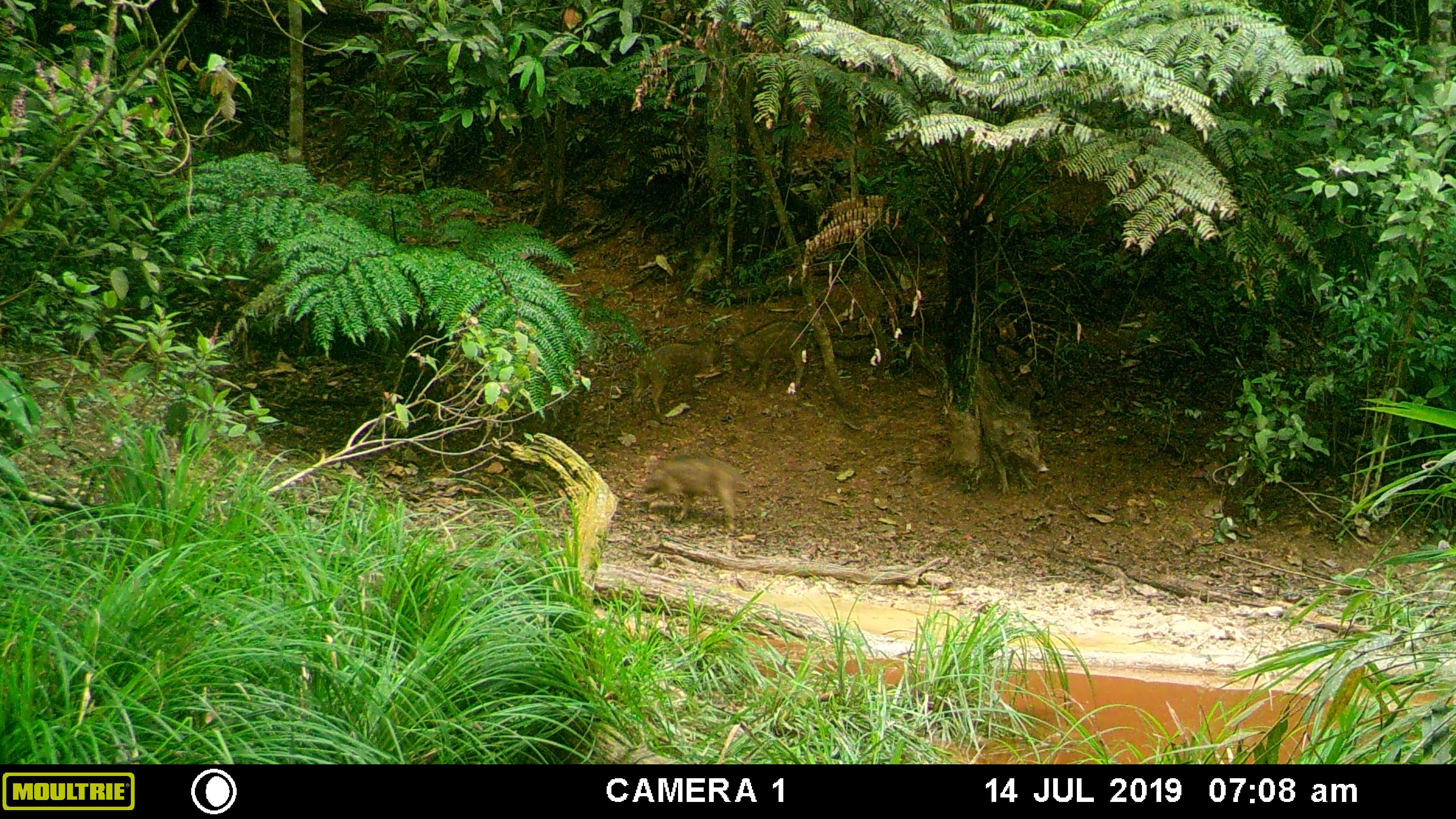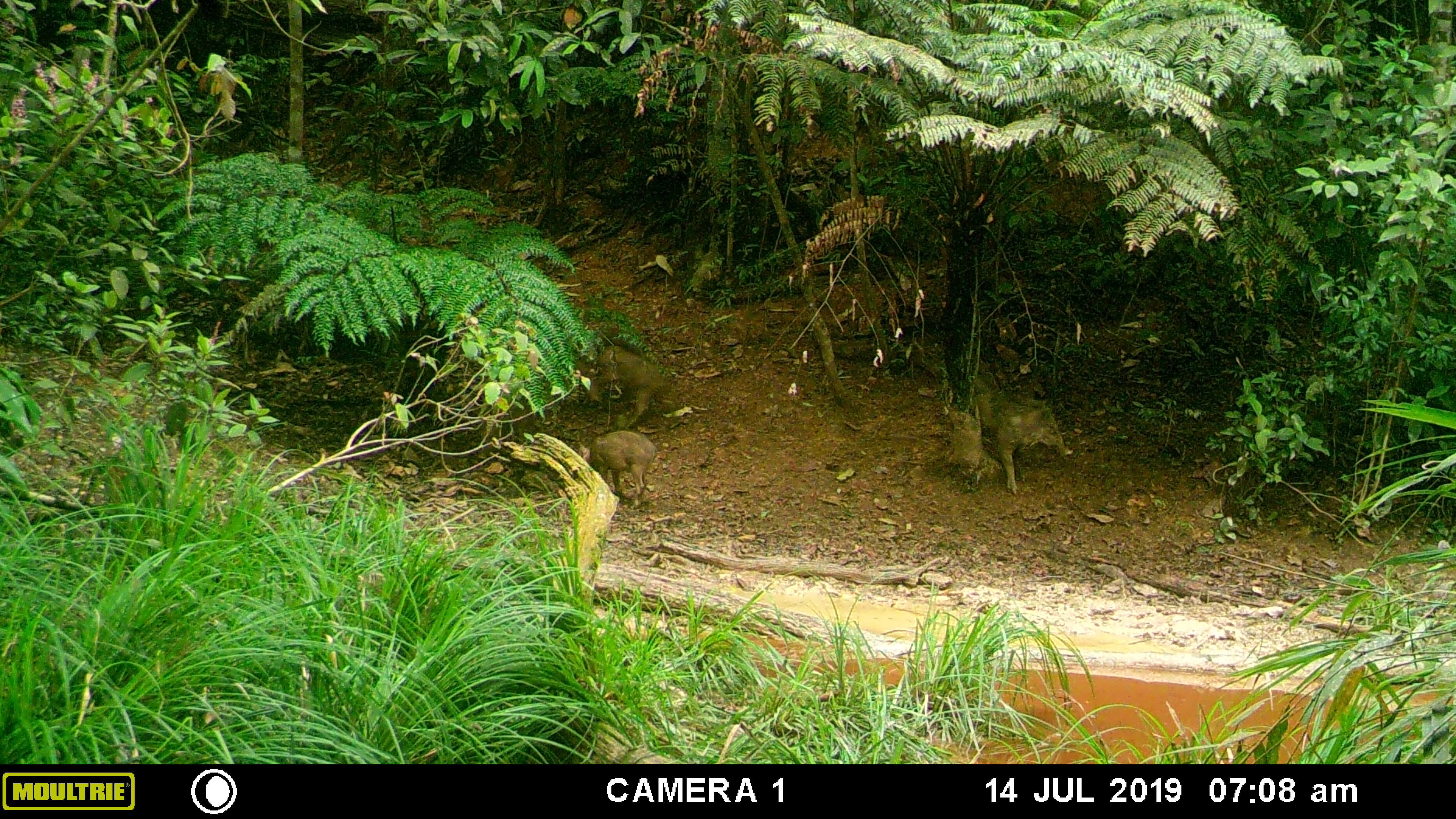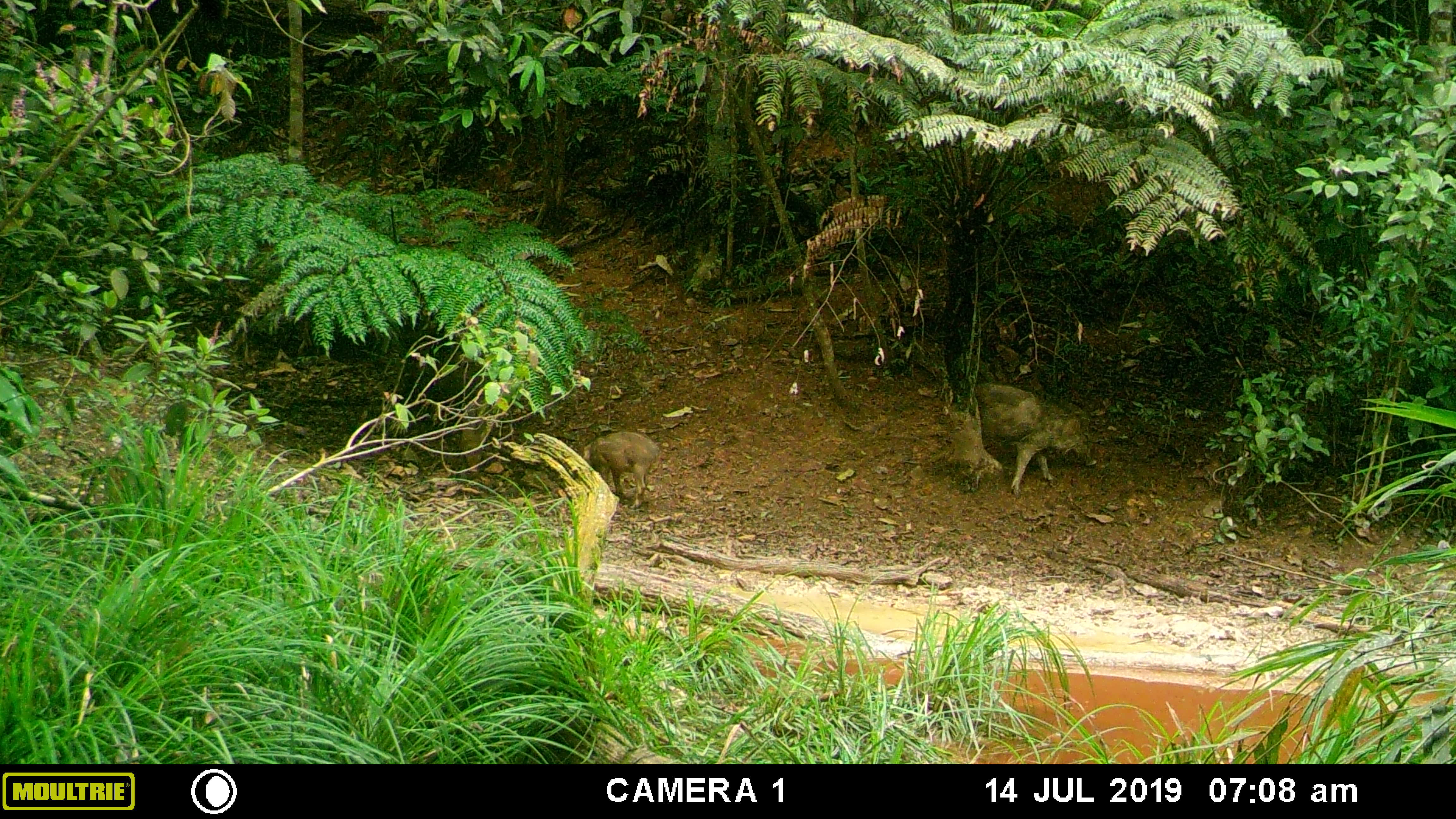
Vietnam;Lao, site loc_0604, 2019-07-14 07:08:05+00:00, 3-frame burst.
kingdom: Animalia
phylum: Chordata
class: Mammalia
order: Artiodactyla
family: Suidae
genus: Sus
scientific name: Sus scrofa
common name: eurasian wild pig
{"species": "eurasian wild pig (Sus scrofa)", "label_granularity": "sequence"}